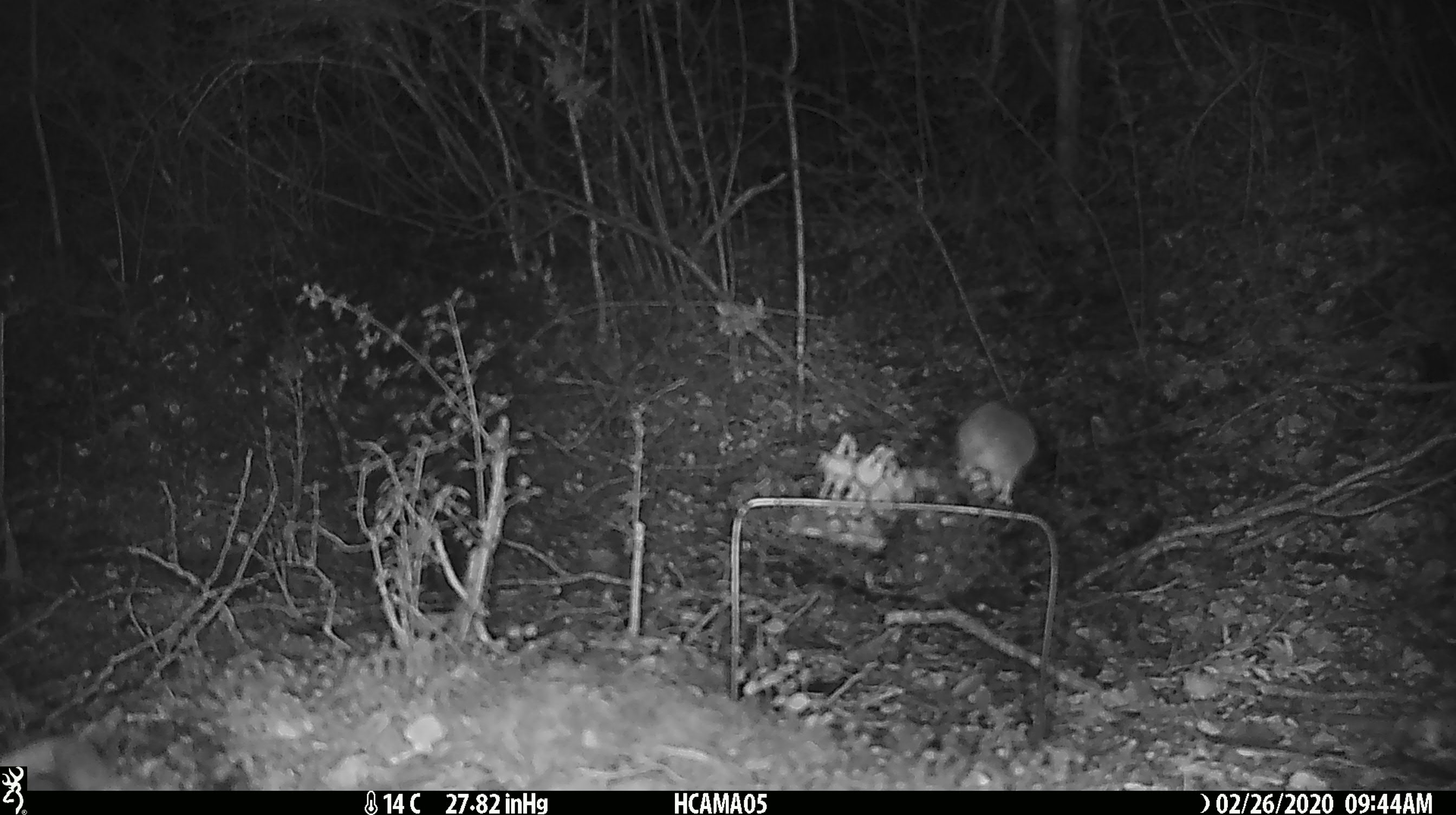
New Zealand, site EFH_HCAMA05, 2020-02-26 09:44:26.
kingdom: Animalia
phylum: Chordata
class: Mammalia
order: Rodentia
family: Muridae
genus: Mus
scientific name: Mus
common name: mouse